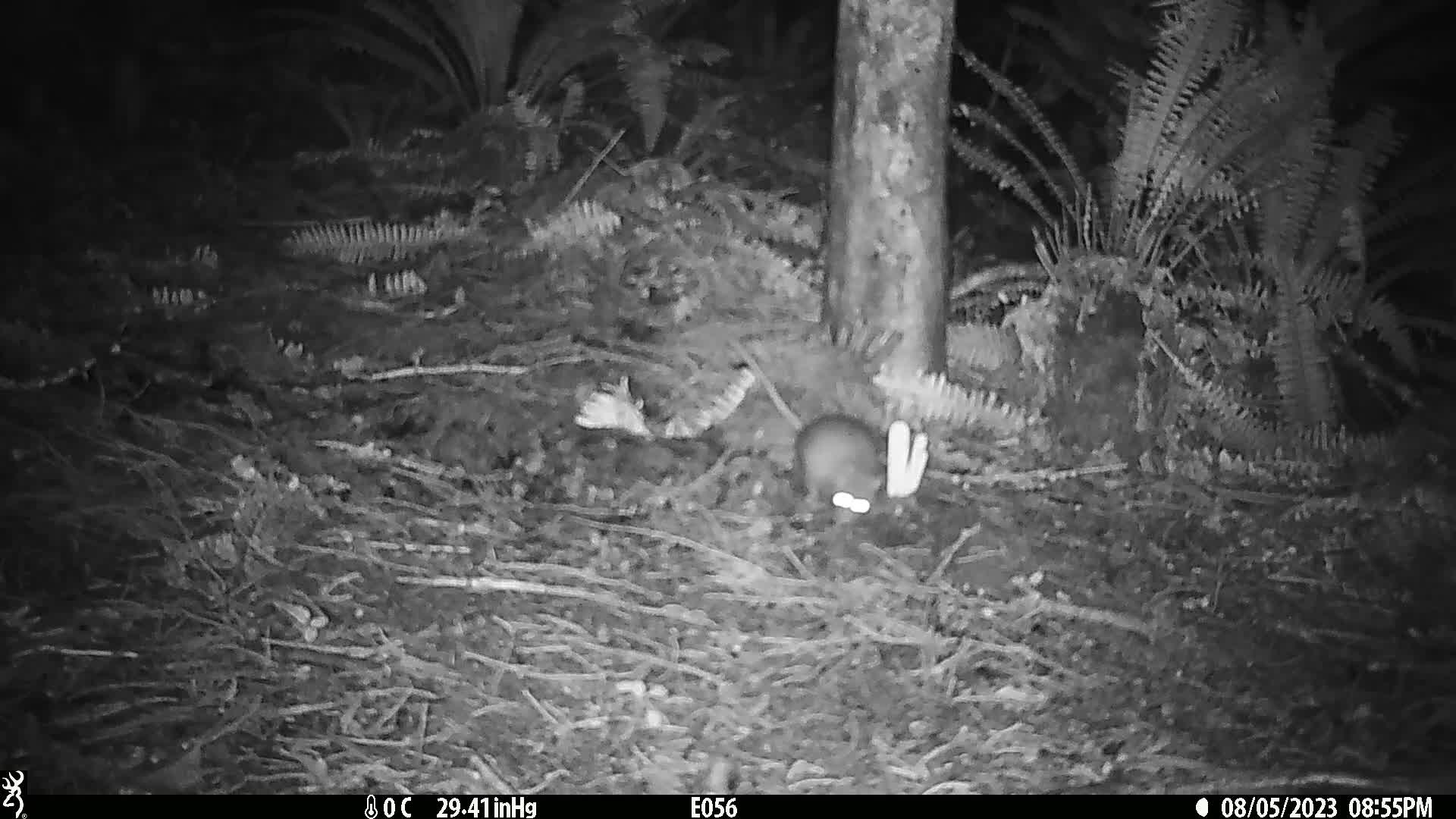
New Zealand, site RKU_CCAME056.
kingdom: Animalia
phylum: Chordata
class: Mammalia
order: Rodentia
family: Muridae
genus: Rattus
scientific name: Rattus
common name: rat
Rat (Rattus).